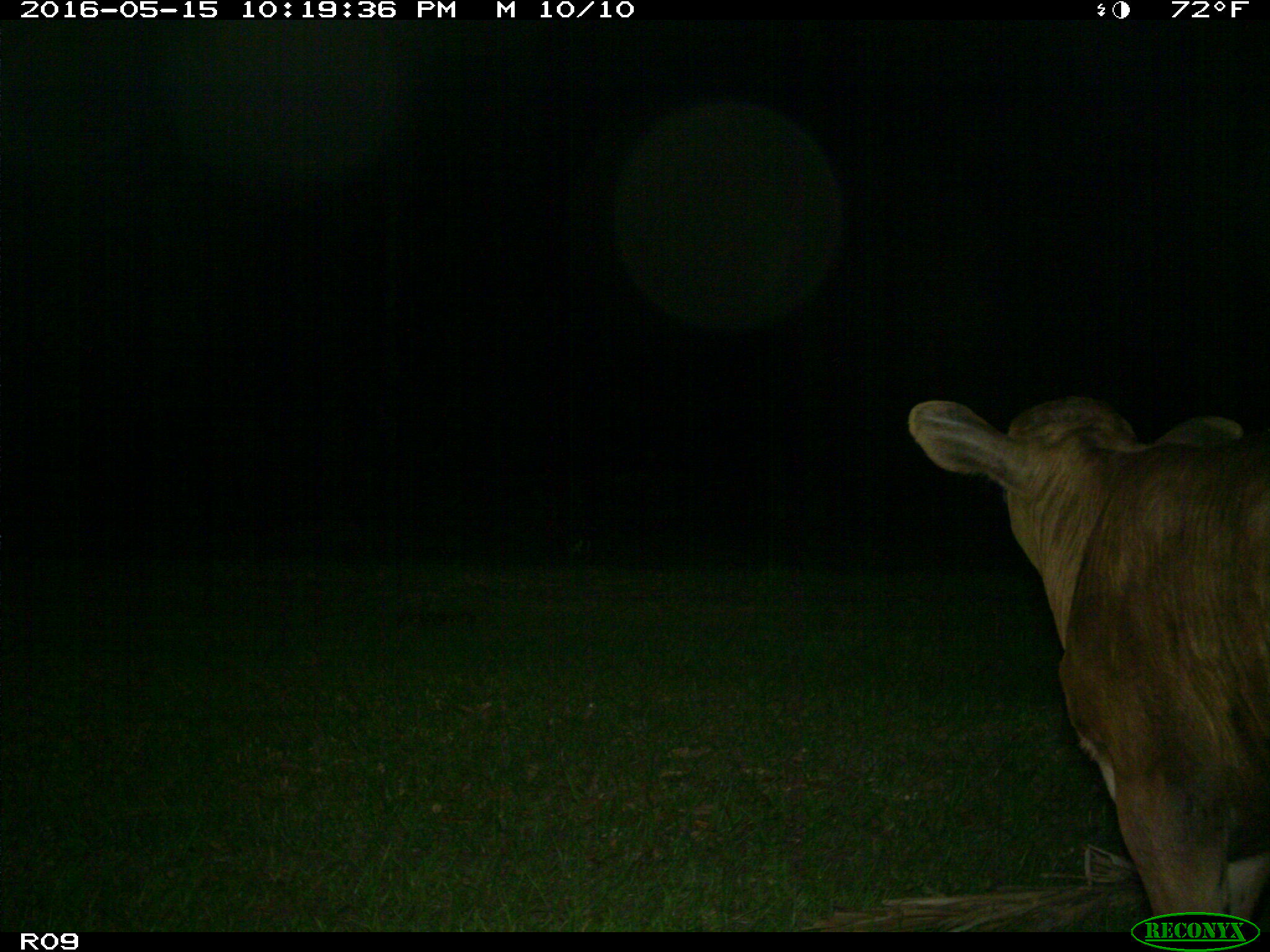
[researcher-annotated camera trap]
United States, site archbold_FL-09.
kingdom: Animalia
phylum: Chordata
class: Mammalia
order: Artiodactyla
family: Bovidae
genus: Bos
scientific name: Bos taurus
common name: domestic cow